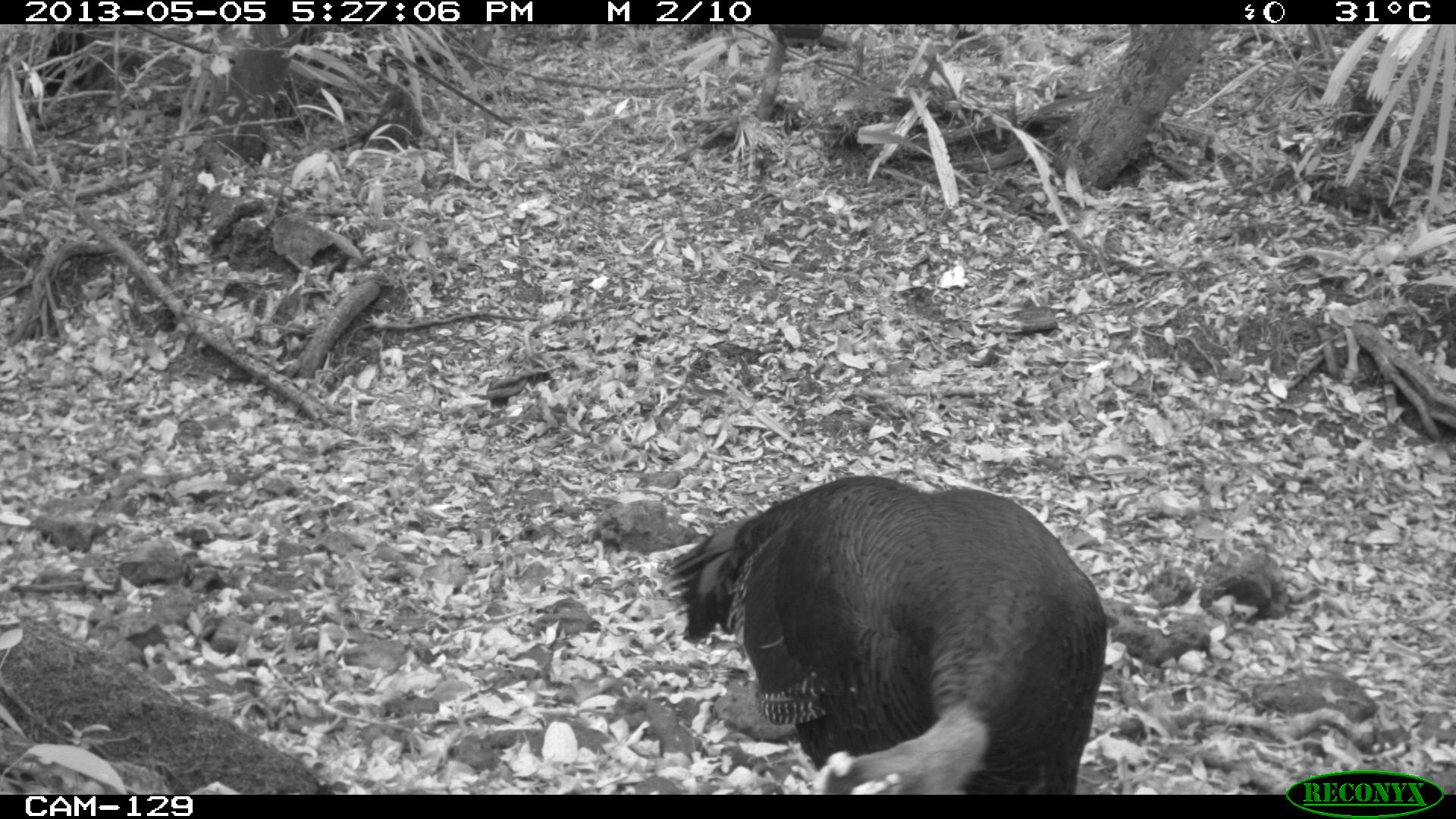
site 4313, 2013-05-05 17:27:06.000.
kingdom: Animalia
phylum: Chordata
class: Aves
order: Galliformes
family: Phasianidae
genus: Meleagris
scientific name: Meleagris ocellata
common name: ocellated turkey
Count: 1.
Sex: male.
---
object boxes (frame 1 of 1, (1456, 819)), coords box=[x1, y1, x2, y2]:
meleagris ocellata: box=[661, 473, 1103, 794]